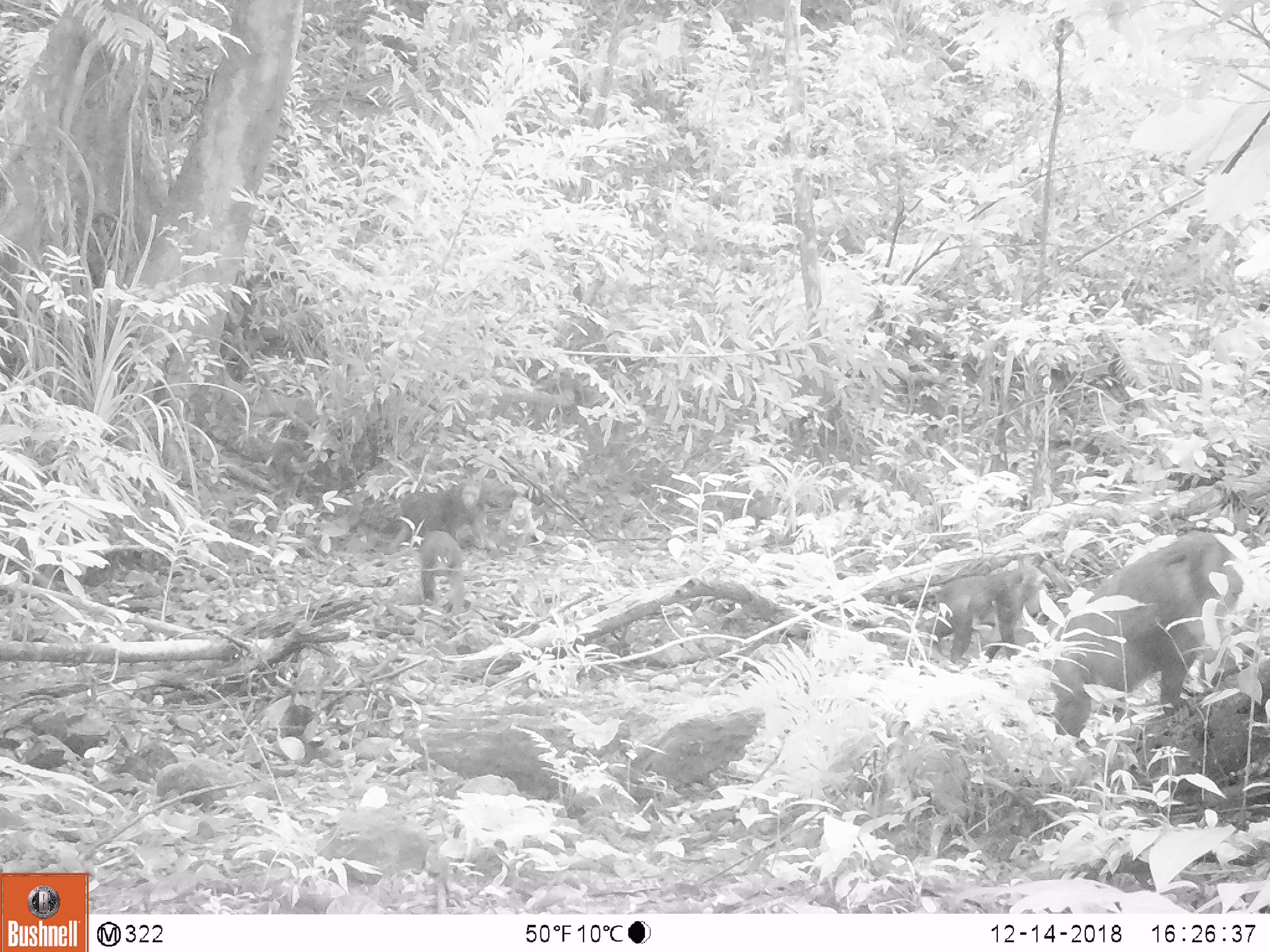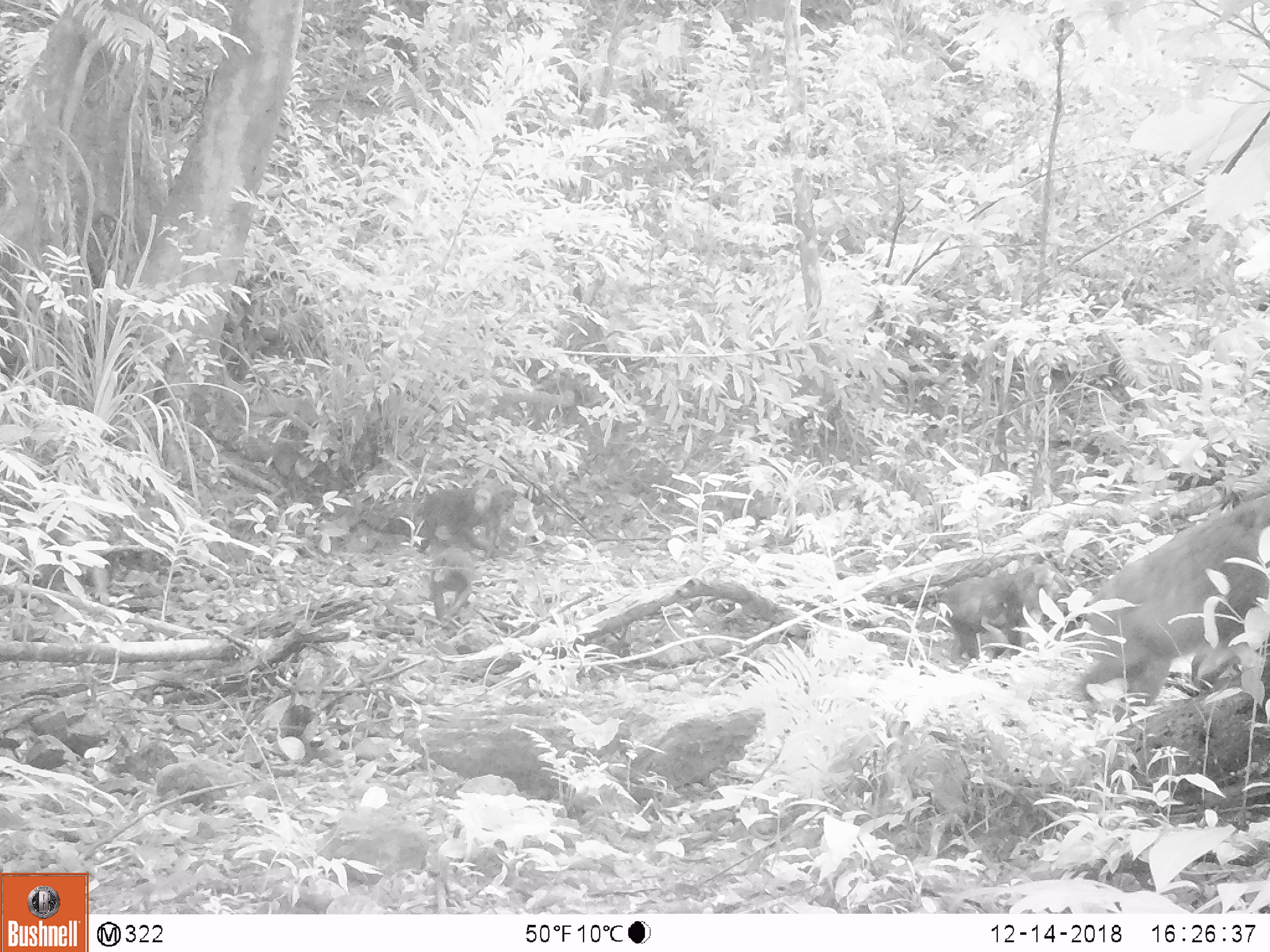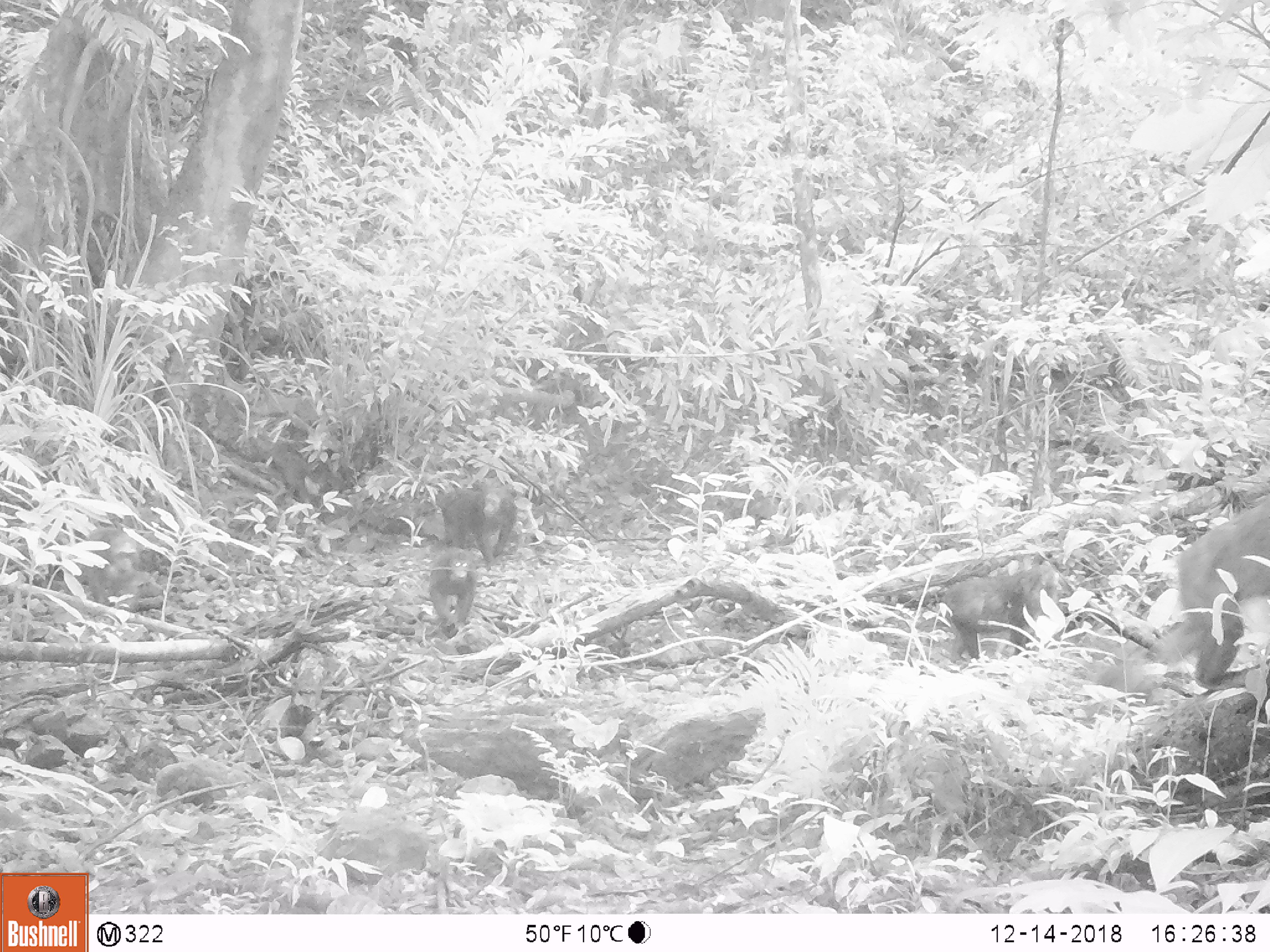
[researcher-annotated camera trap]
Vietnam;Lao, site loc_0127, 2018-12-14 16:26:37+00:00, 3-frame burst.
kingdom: Animalia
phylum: Chordata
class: Mammalia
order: Primates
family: Cercopithecidae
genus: Macaca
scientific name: Macaca arctoides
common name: stump-tailed macaque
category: stump tailed macaque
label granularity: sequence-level